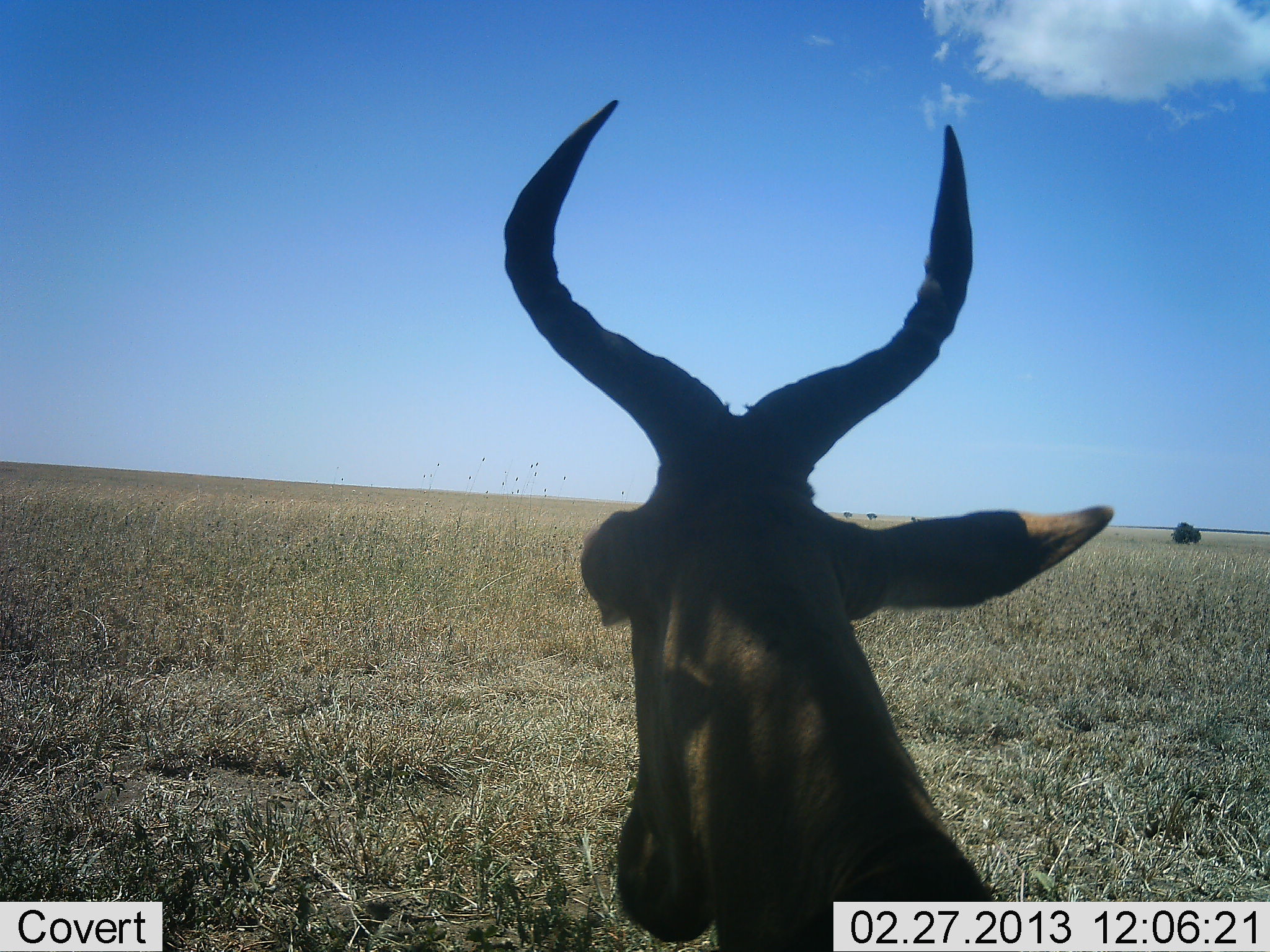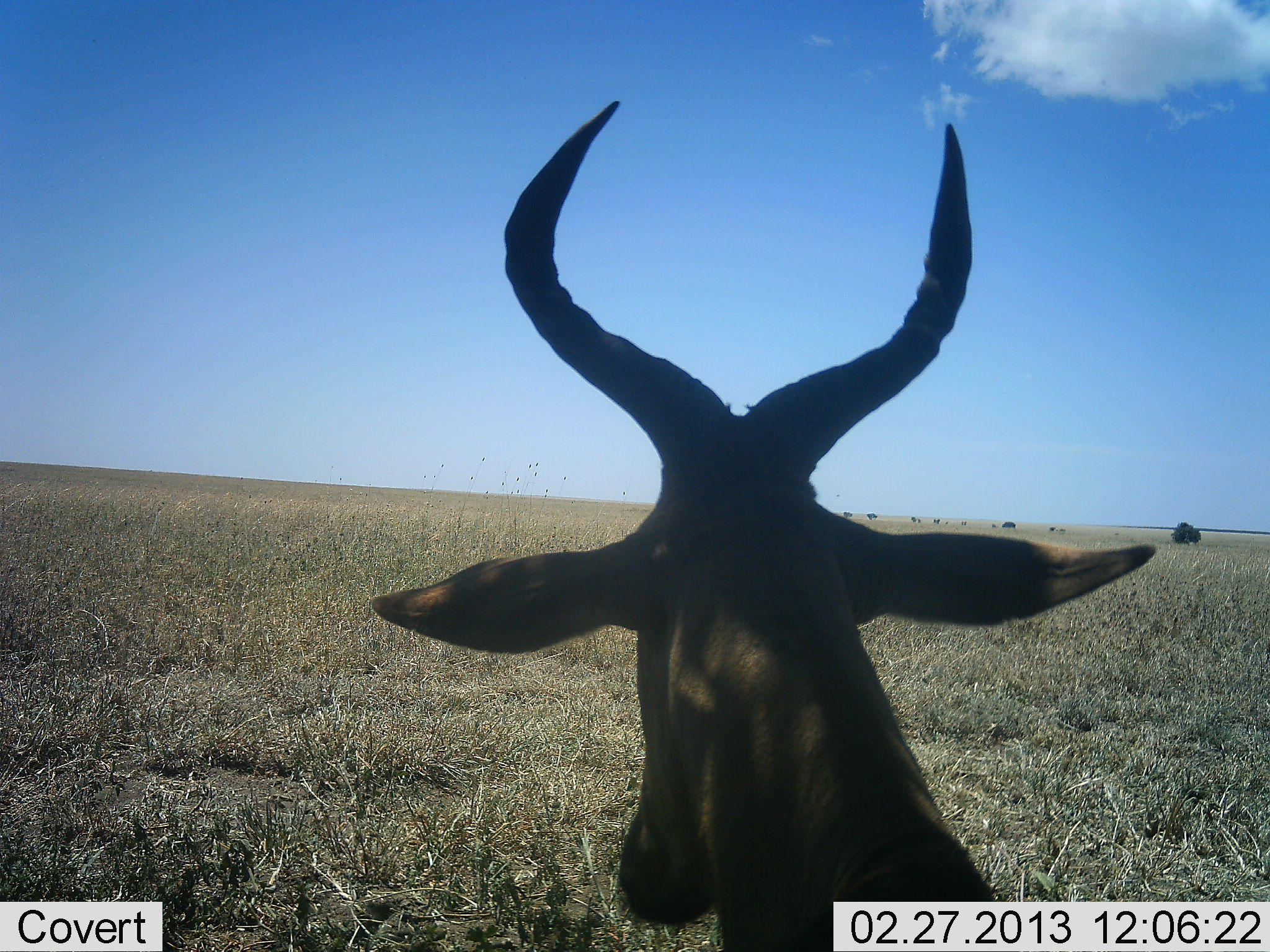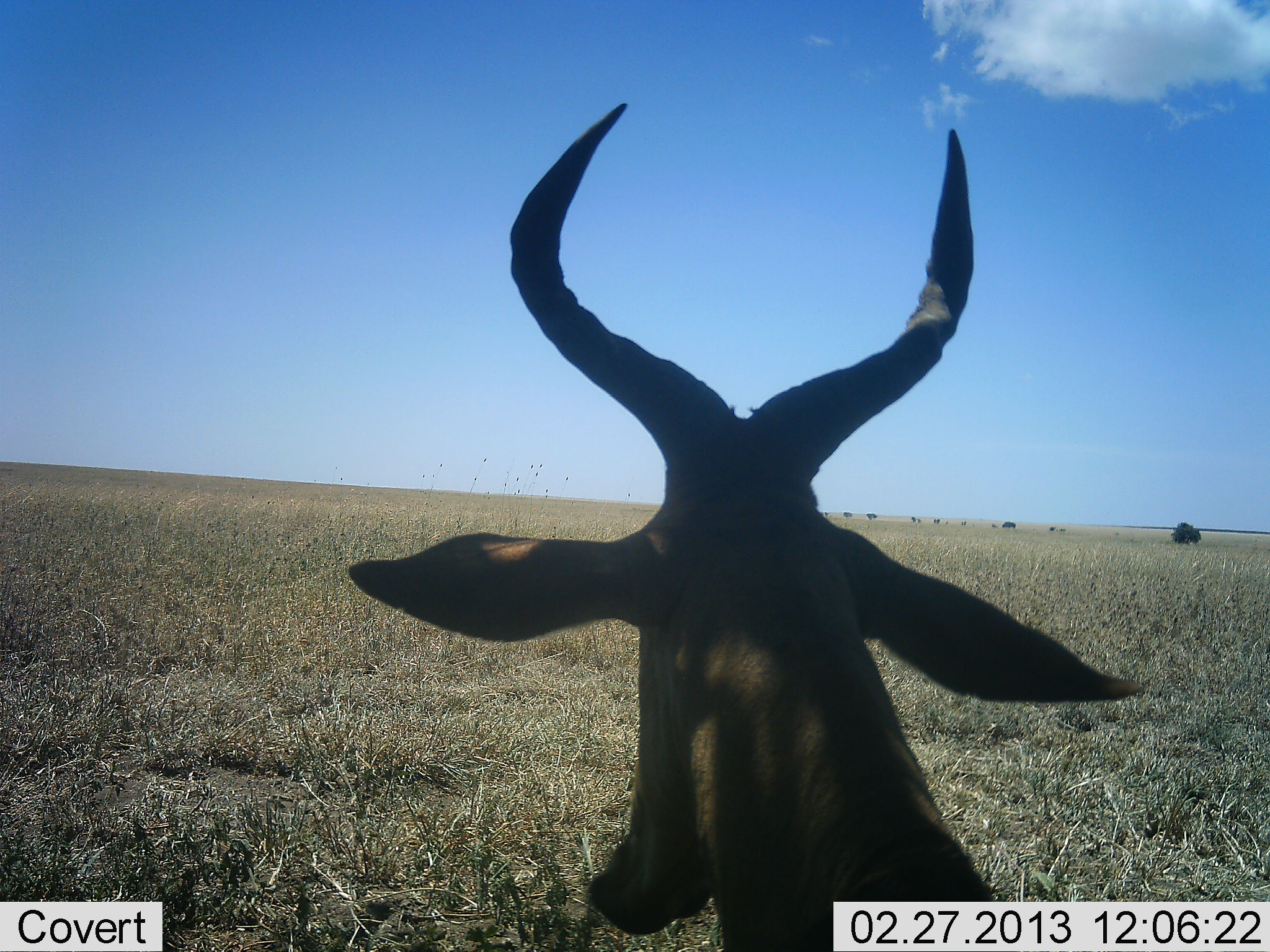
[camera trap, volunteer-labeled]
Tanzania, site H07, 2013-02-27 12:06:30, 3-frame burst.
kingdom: Animalia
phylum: Chordata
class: Mammalia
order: Artiodactyla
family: Bovidae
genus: Alcelaphus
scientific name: Alcelaphus buselaphus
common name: hartebeest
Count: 1.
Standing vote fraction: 63%.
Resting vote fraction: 30%.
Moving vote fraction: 7%.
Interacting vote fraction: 0%.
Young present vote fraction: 0%.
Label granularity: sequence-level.